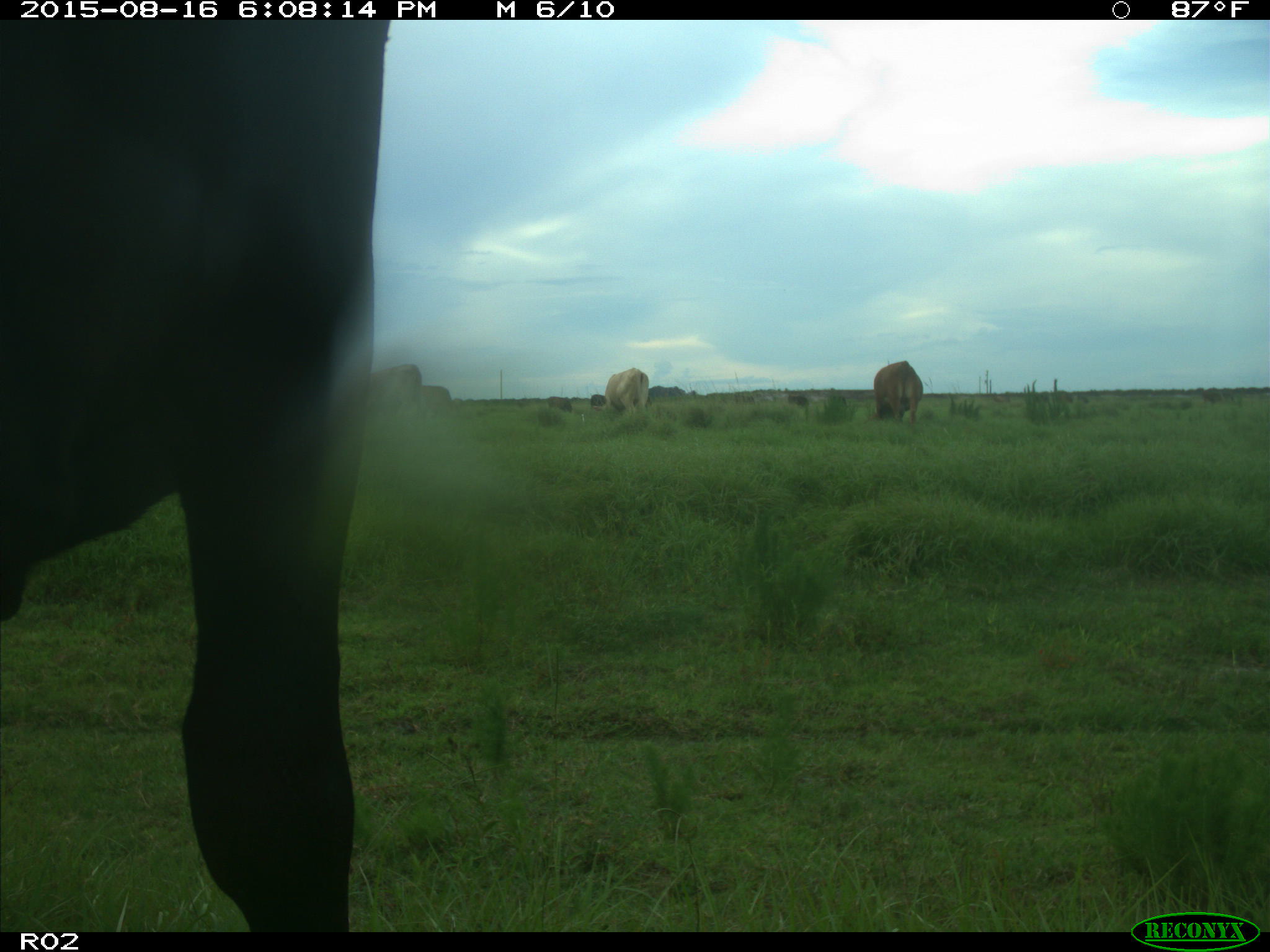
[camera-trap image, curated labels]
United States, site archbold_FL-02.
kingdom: Animalia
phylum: Chordata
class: Mammalia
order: Artiodactyla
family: Bovidae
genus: Bos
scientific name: Bos taurus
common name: domestic cow